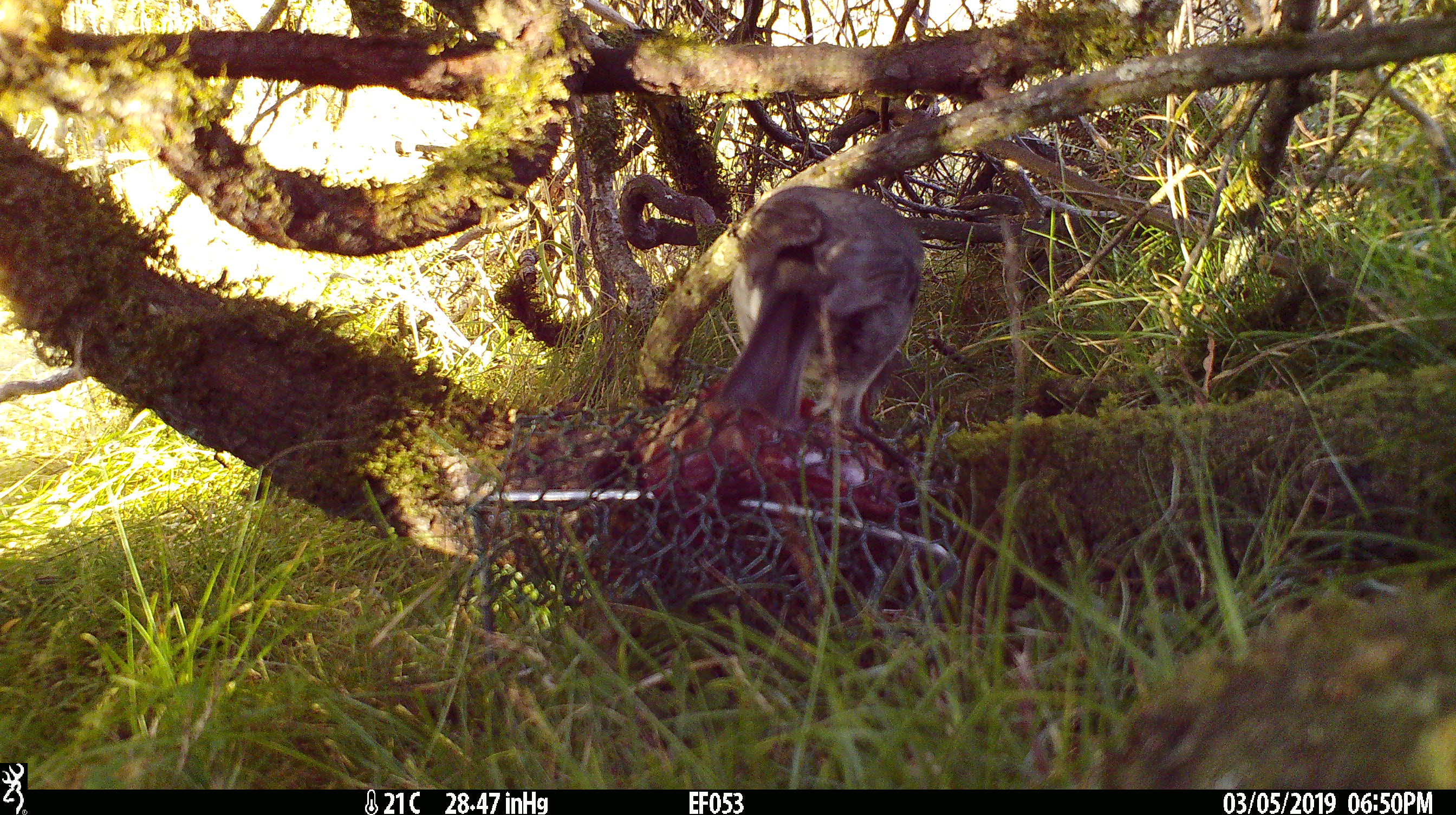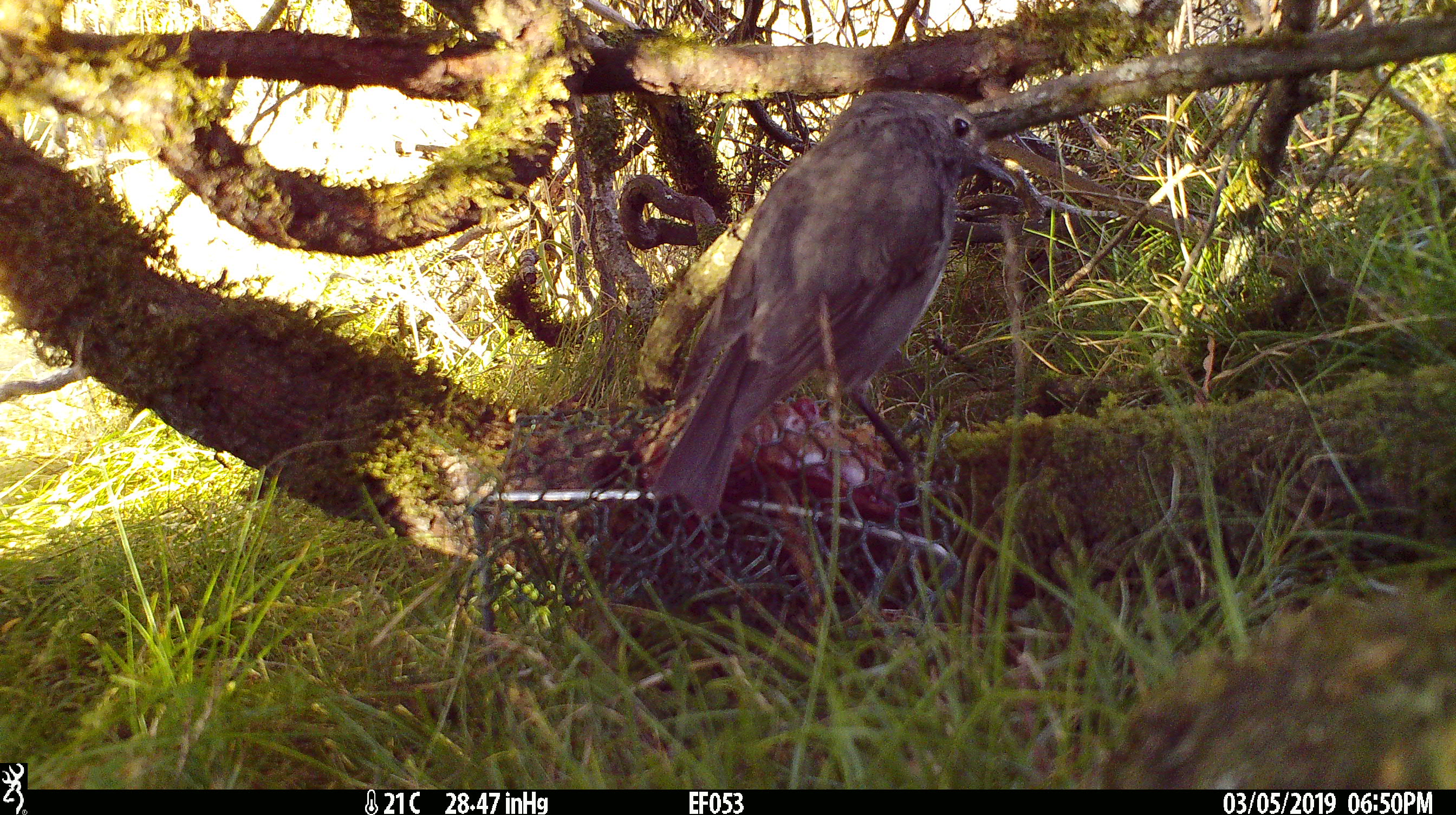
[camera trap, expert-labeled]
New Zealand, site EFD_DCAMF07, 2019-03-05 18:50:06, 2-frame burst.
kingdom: Animalia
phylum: Chordata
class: Aves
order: Passeriformes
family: Petroicidae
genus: Petroica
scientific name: Petroica australis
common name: new zealand robin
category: robin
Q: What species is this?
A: Robin (new zealand robin) (Petroica australis).